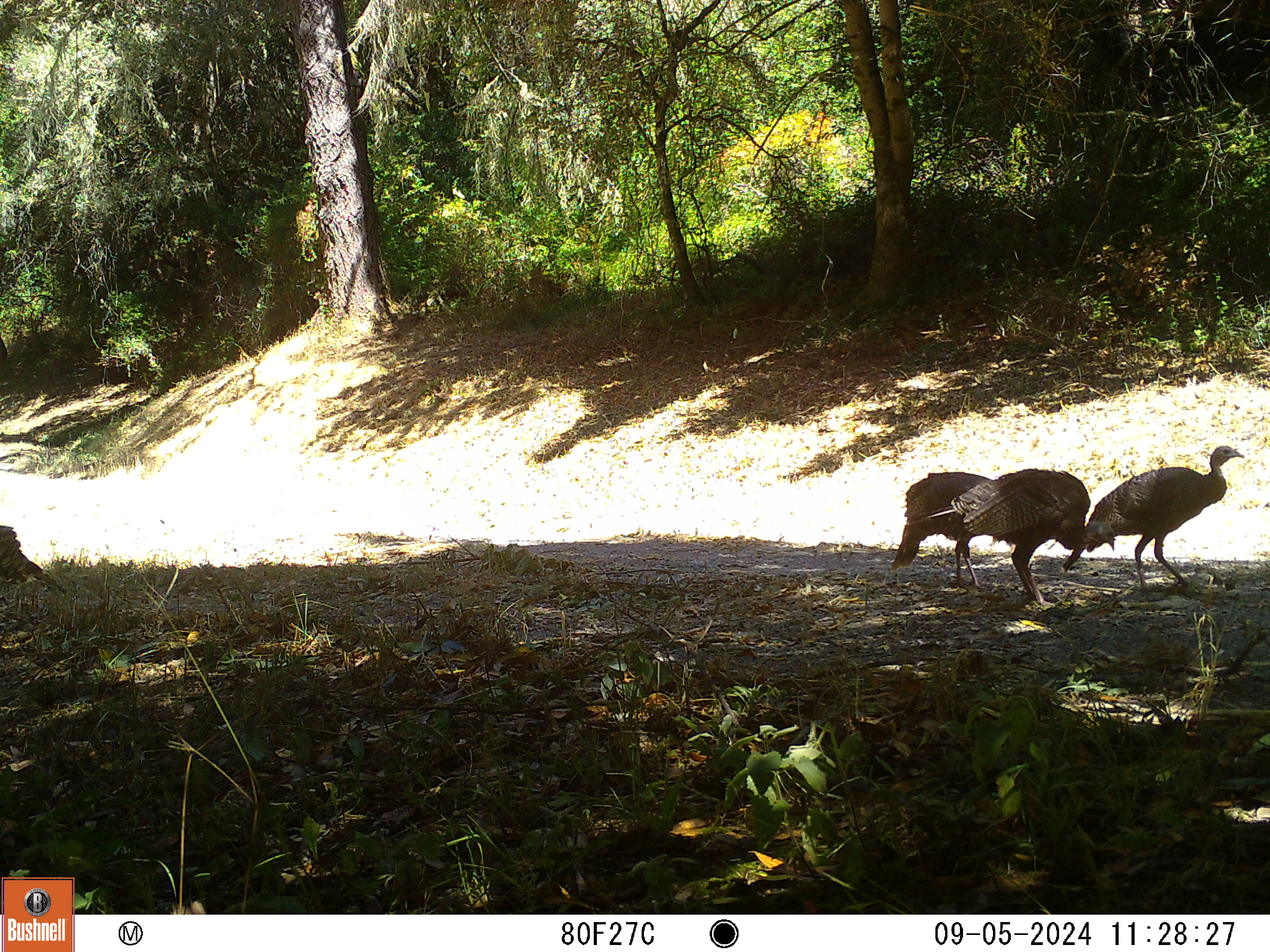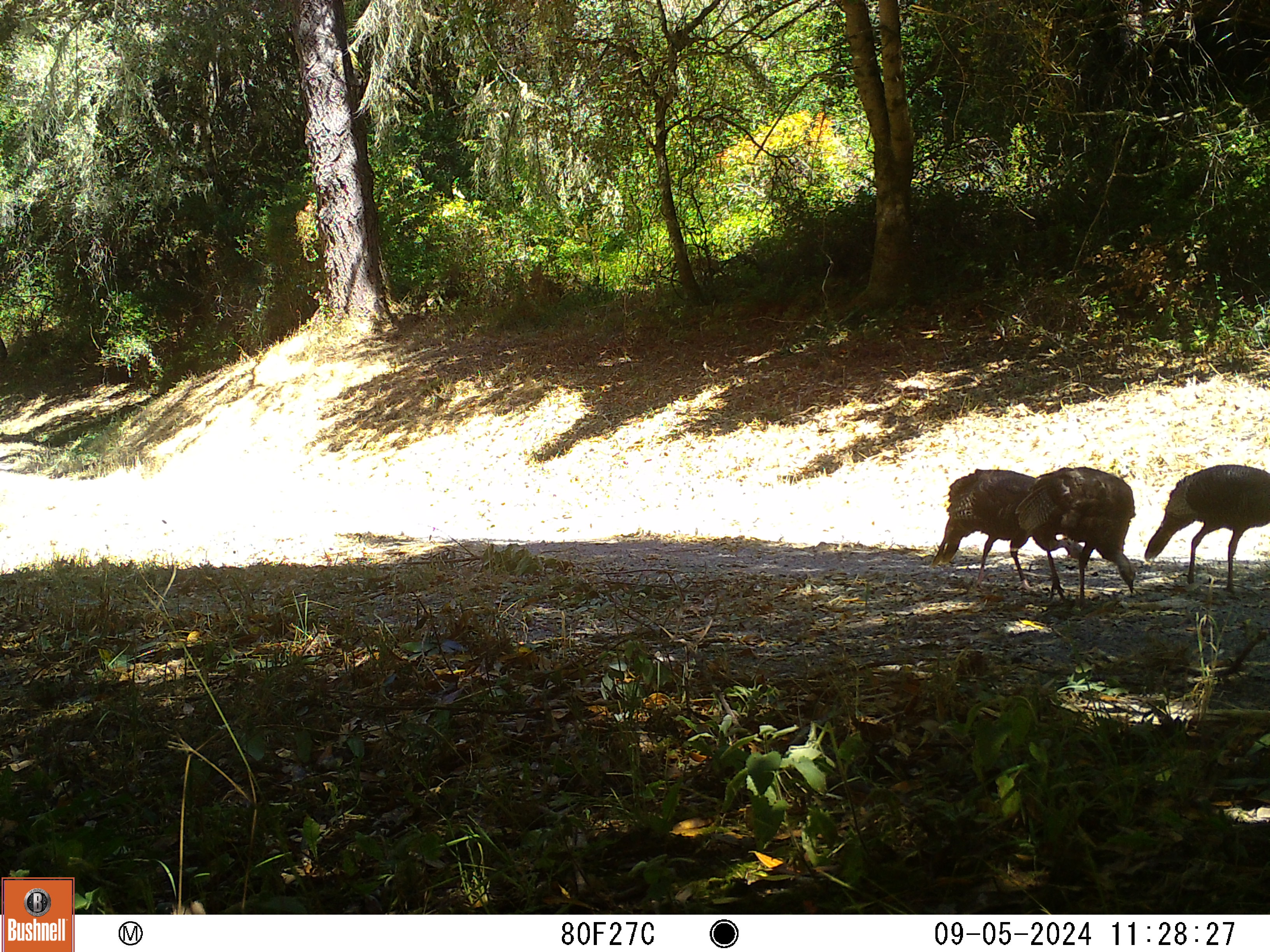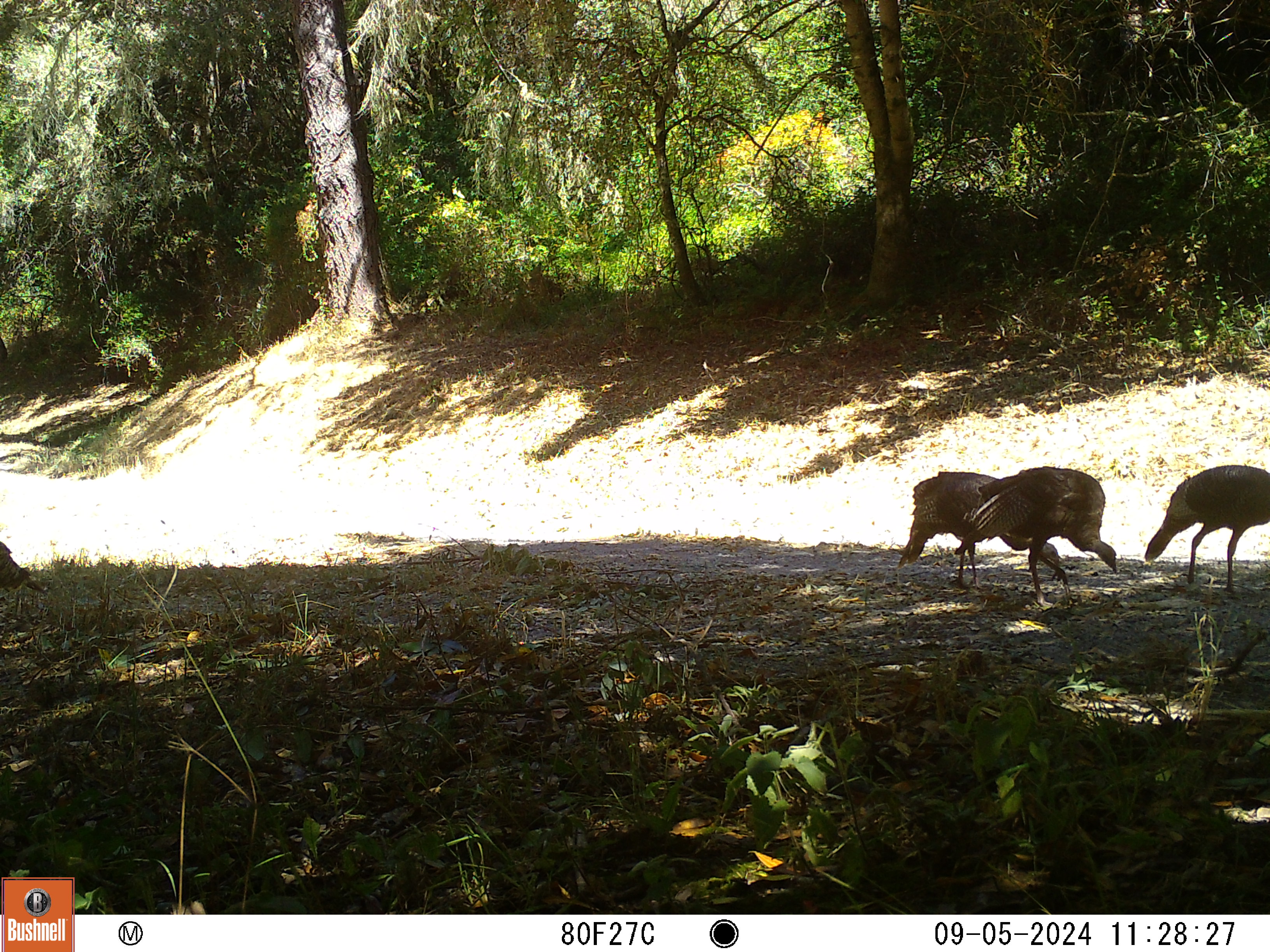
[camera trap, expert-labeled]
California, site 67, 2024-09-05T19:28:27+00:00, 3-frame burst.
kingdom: Animalia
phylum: Chordata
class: Aves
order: Galliformes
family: Phasianidae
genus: Meleagris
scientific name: Meleagris gallopavo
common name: turkey